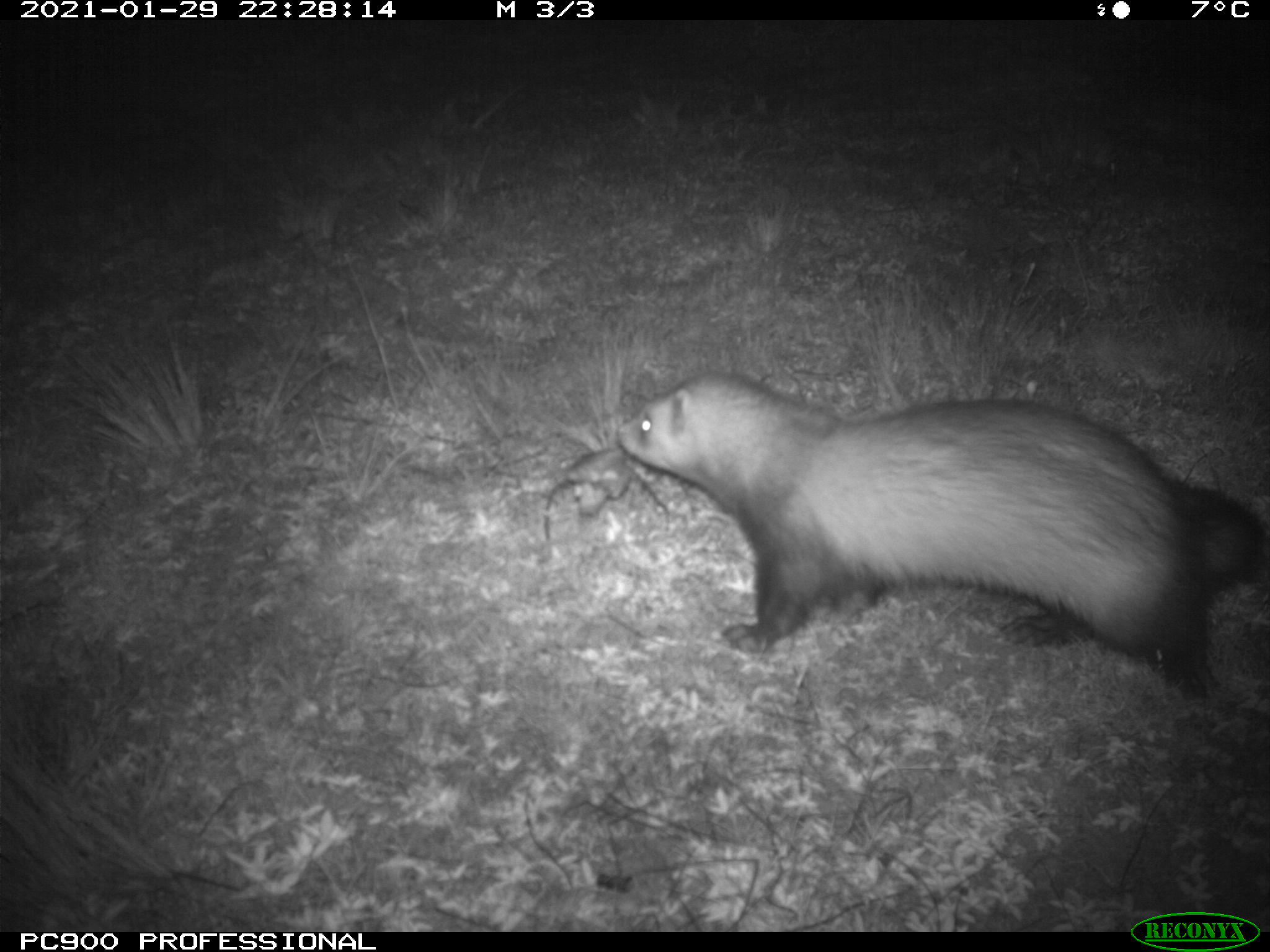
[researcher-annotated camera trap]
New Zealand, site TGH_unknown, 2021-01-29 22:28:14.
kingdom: Animalia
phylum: Chordata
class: Mammalia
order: Carnivora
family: Mustelidae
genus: Mustela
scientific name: Mustela furo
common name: ferret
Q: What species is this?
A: Ferret (Mustela furo).